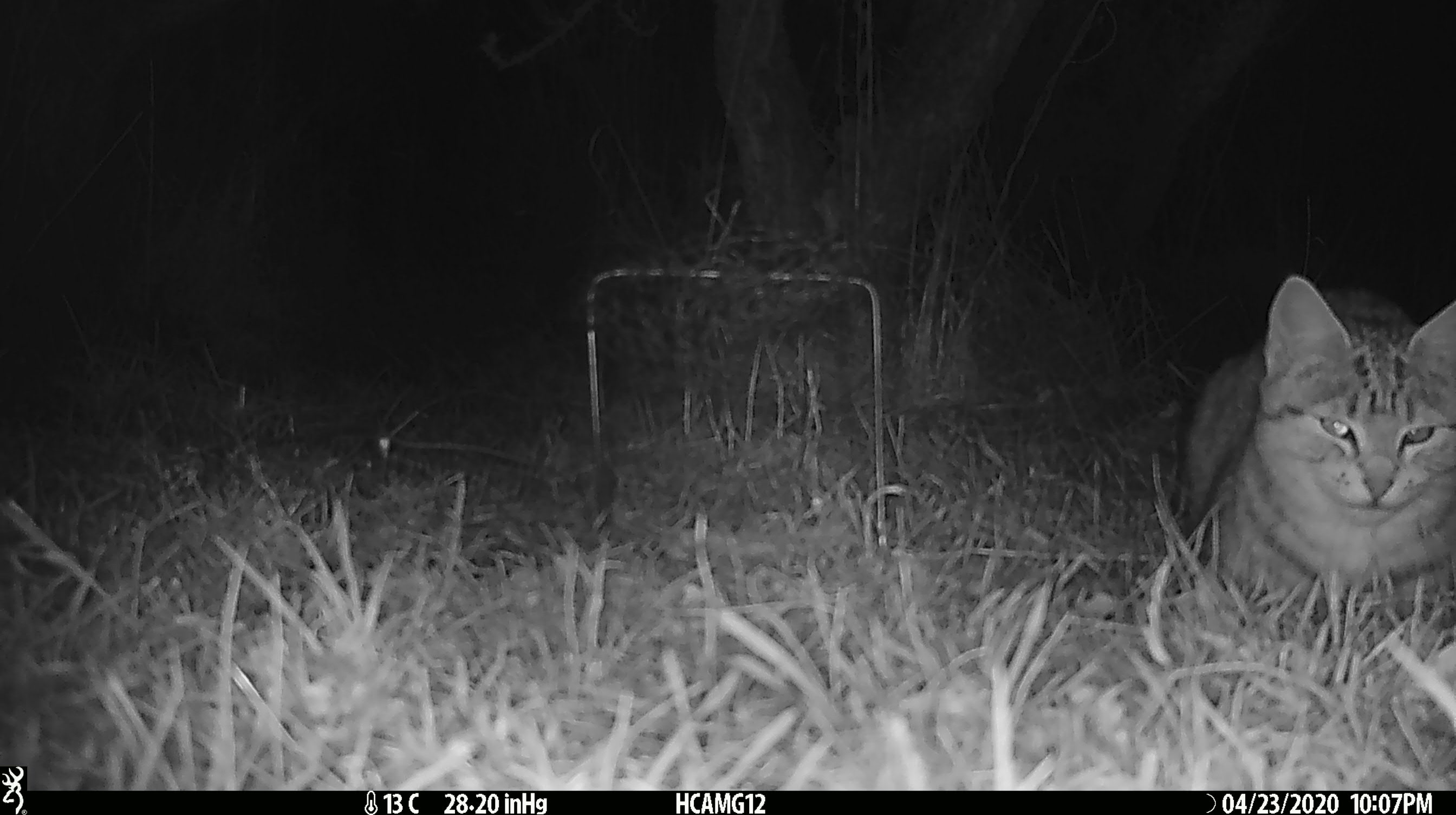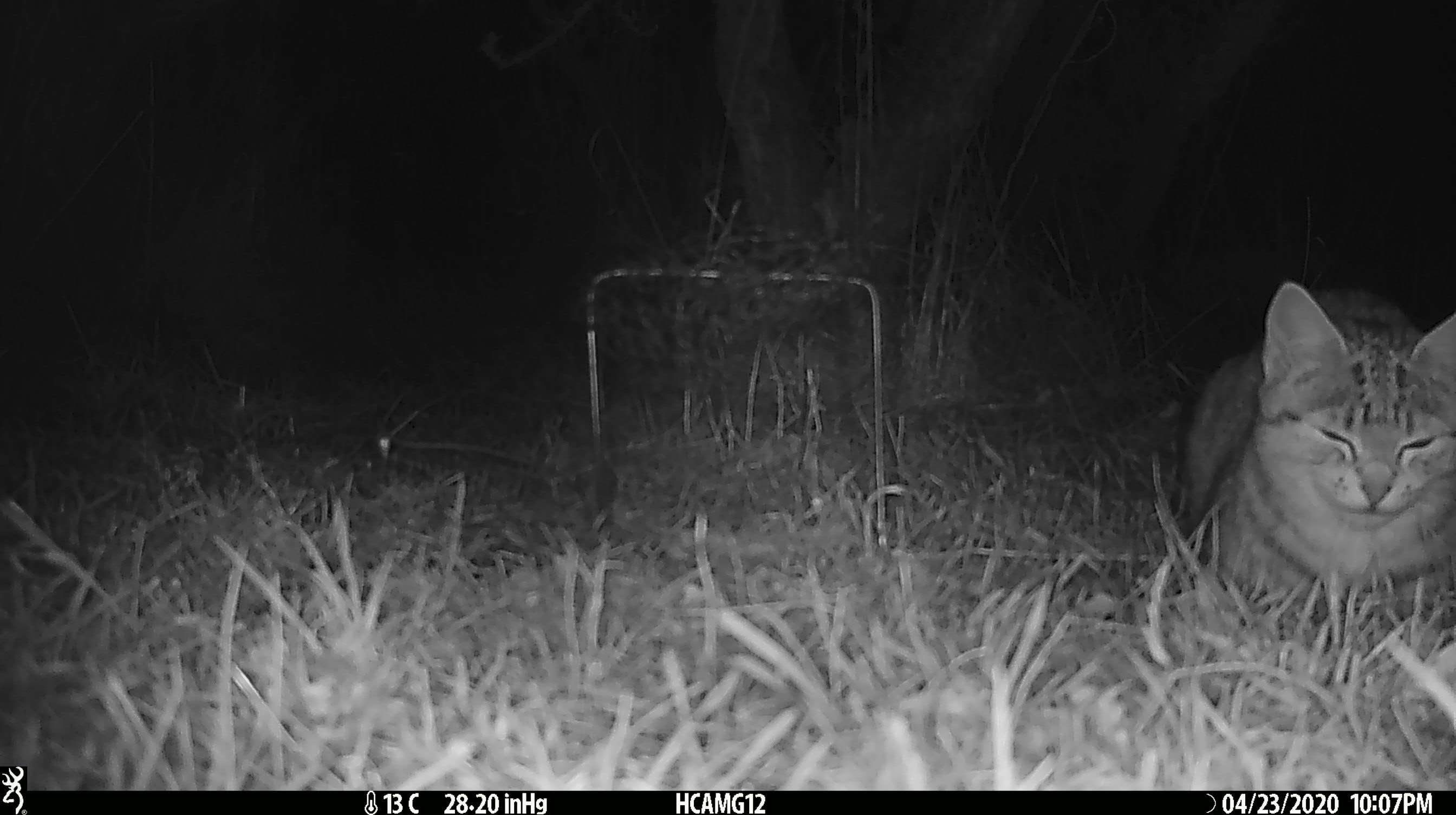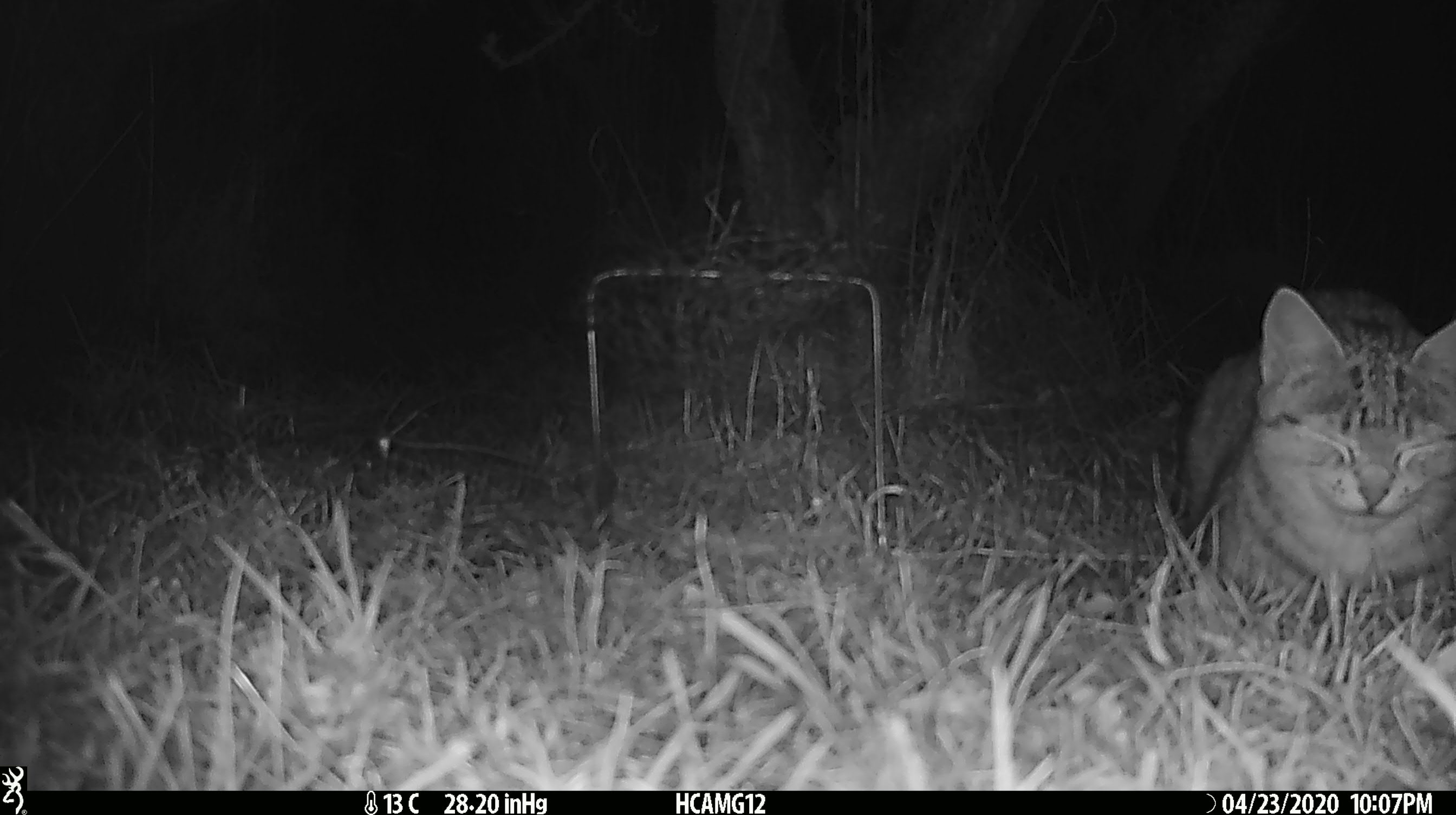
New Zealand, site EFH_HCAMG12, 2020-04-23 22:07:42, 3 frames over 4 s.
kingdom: Animalia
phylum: Chordata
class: Mammalia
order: Carnivora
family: Felidae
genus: Felis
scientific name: Felis catus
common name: domestic cat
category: cat